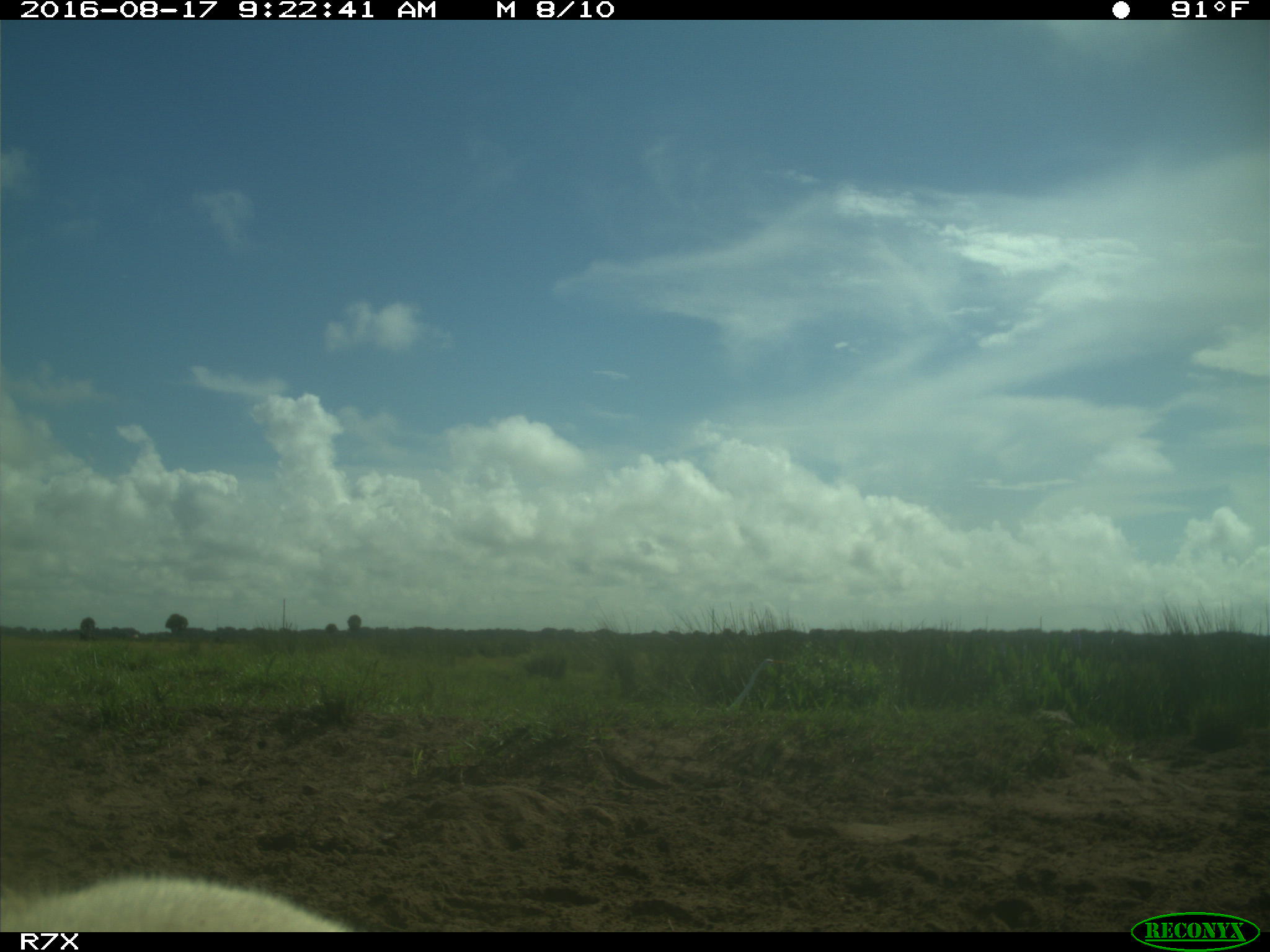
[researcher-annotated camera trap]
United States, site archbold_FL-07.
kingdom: Animalia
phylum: Chordata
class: Mammalia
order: Artiodactyla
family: Bovidae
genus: Bos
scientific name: Bos taurus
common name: domestic cow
Bos taurus (domestic cow).